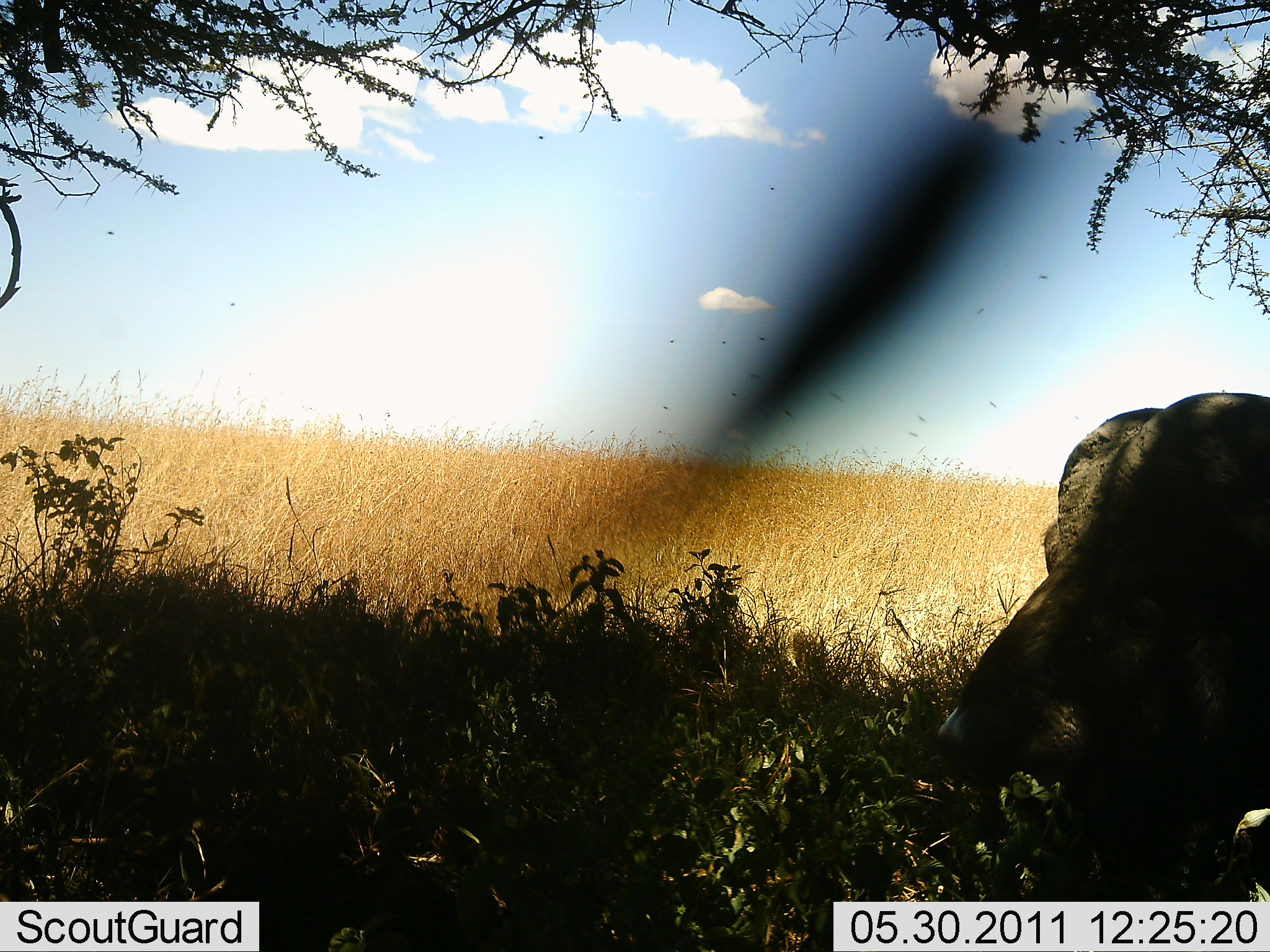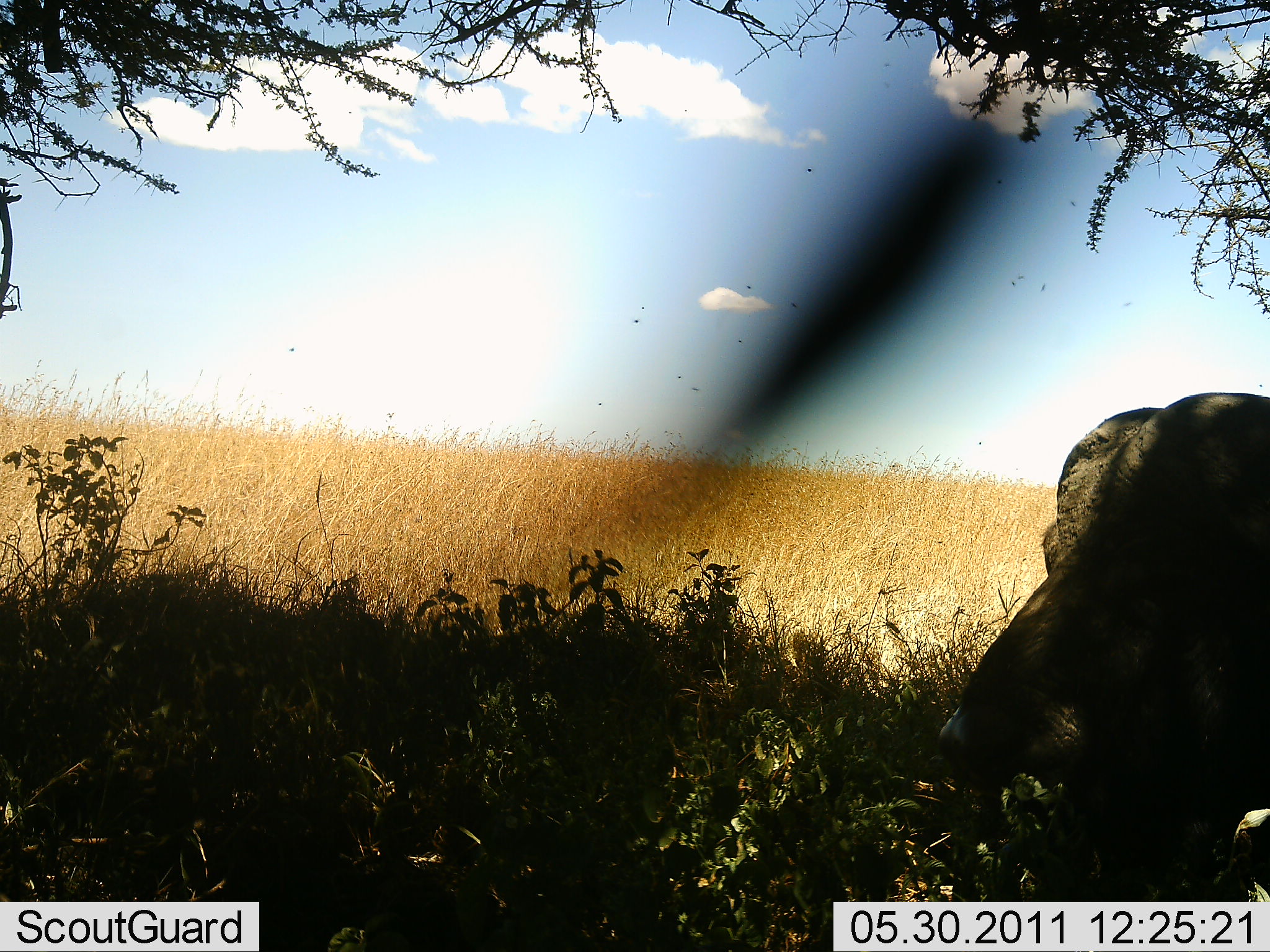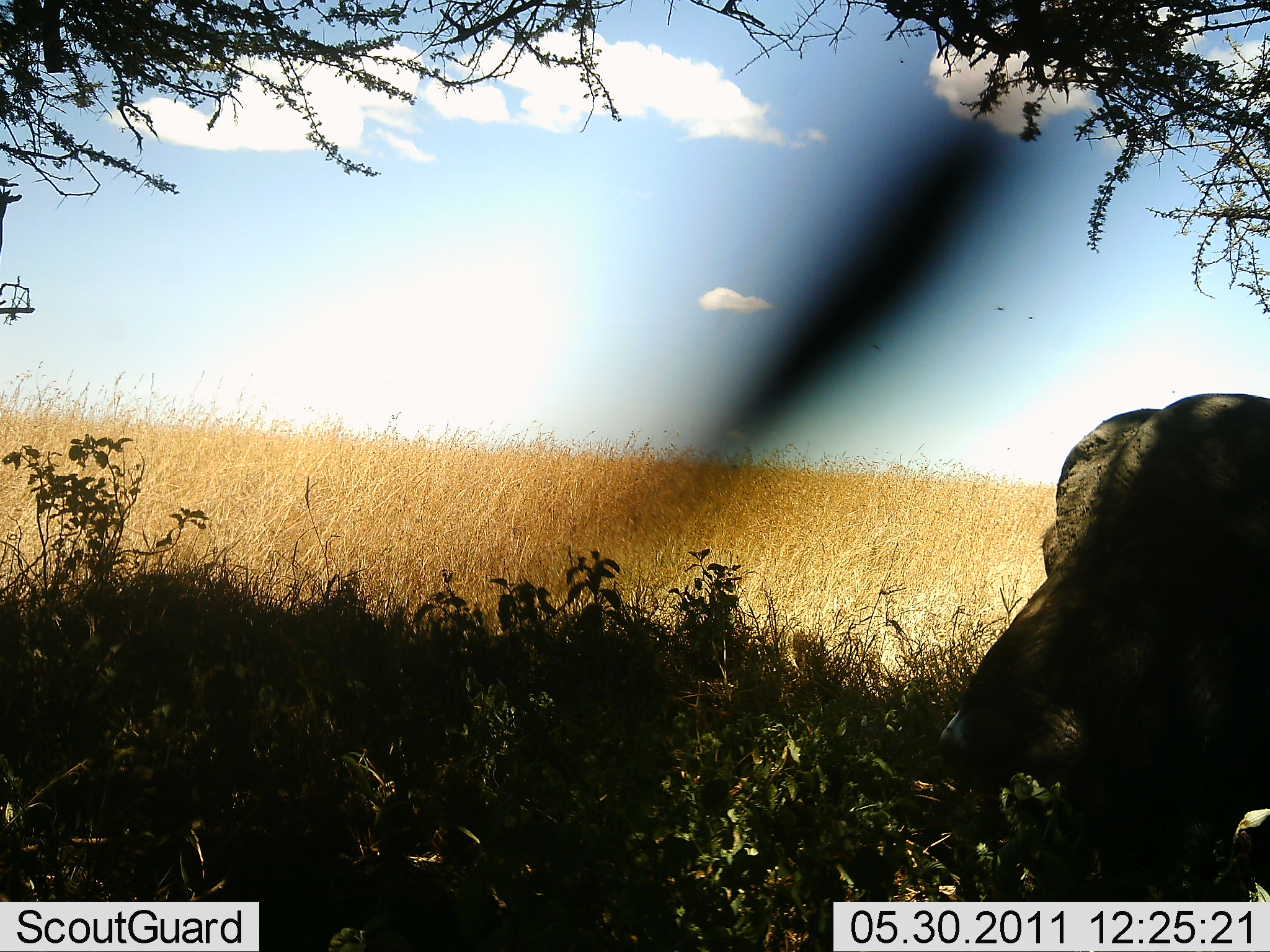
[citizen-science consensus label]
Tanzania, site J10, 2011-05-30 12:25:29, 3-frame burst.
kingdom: Animalia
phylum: Chordata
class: Mammalia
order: Artiodactyla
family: Bovidae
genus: Syncerus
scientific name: Syncerus caffer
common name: cape buffalo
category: buffalo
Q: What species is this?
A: Buffalo (cape buffalo) (Syncerus caffer).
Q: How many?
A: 1.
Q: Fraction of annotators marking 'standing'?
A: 17%.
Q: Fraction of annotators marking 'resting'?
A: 83%.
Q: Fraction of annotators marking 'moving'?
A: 0%.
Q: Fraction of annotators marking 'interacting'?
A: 0%.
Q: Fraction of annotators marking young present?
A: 0%.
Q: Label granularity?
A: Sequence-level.